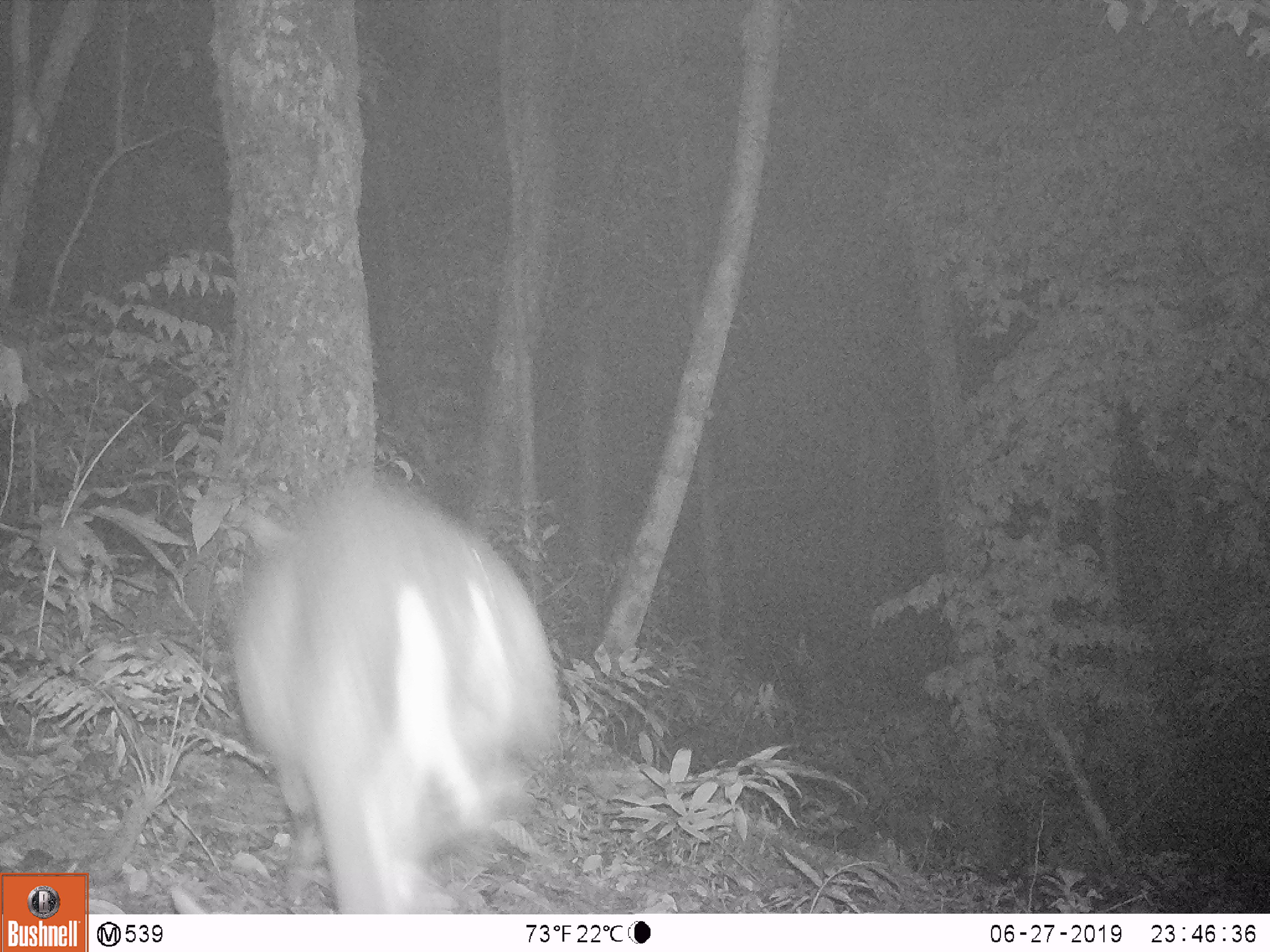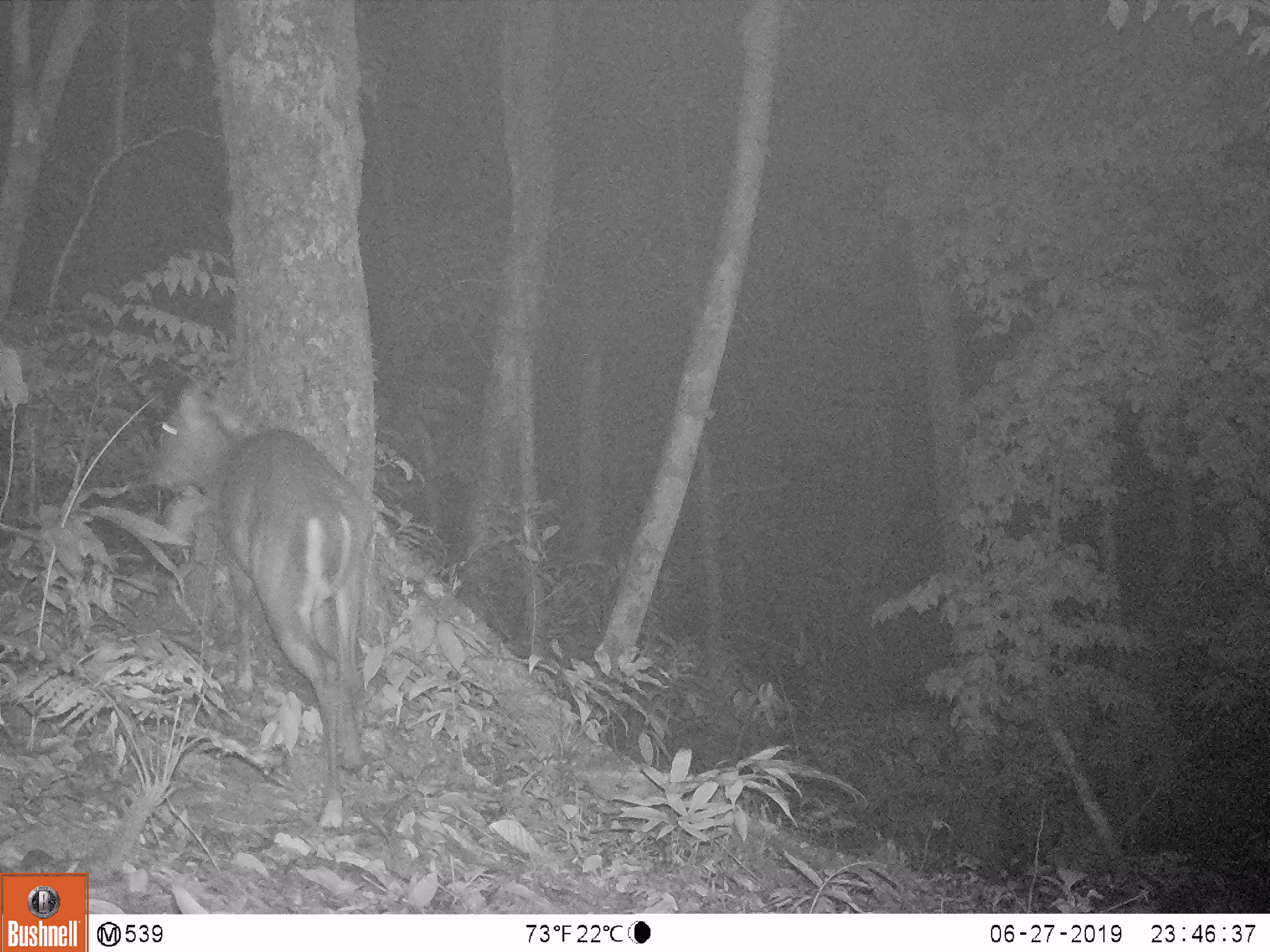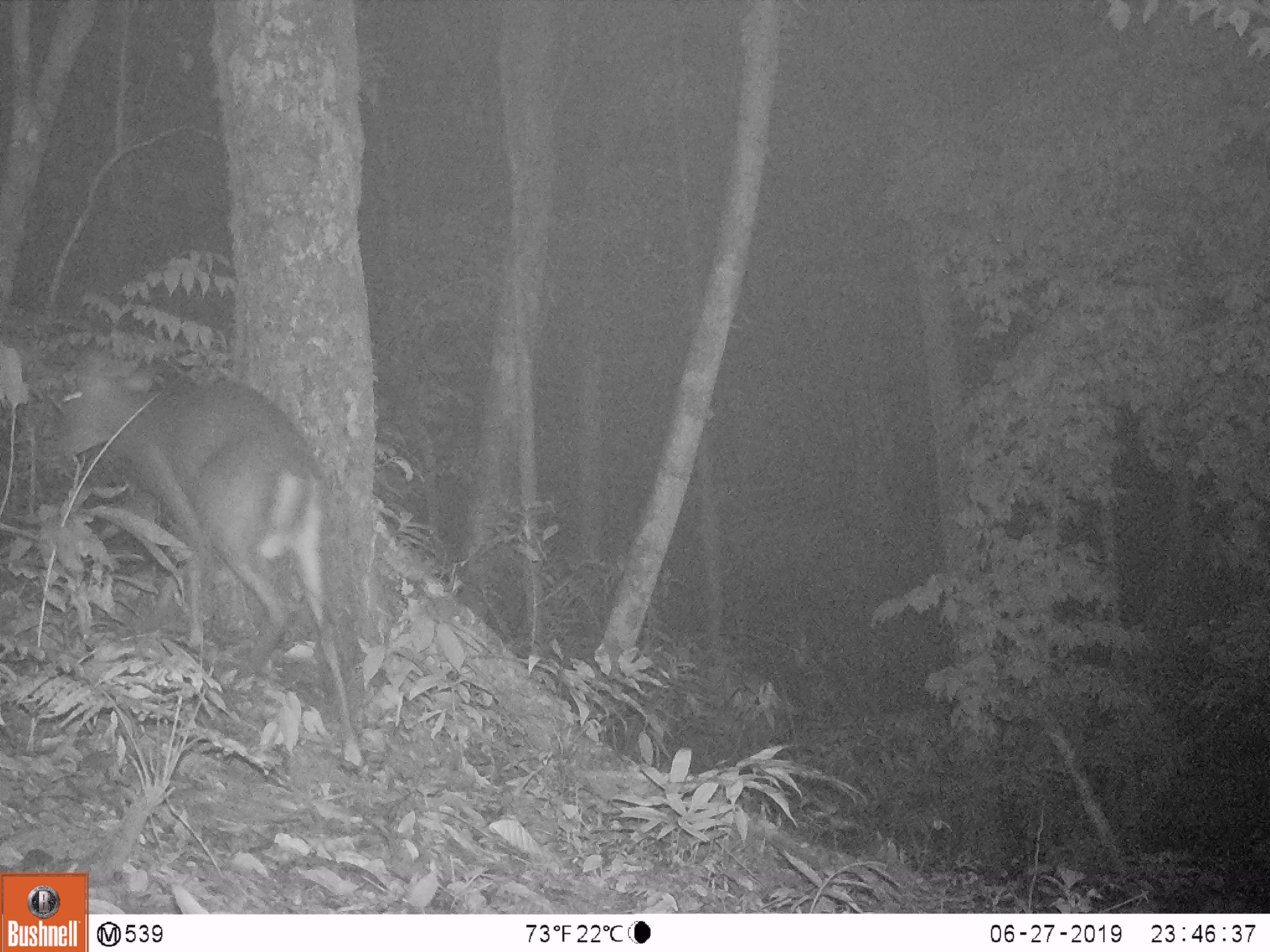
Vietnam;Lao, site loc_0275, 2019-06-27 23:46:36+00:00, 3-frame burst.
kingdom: Animalia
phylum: Chordata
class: Mammalia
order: Artiodactyla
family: Cervidae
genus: Muntiacus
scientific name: Muntiacus rooseveltorum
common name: roosevelt's muntjac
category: roosevelts muntjac group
Roosevelts muntjac group (roosevelt's muntjac) (Muntiacus rooseveltorum). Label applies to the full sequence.